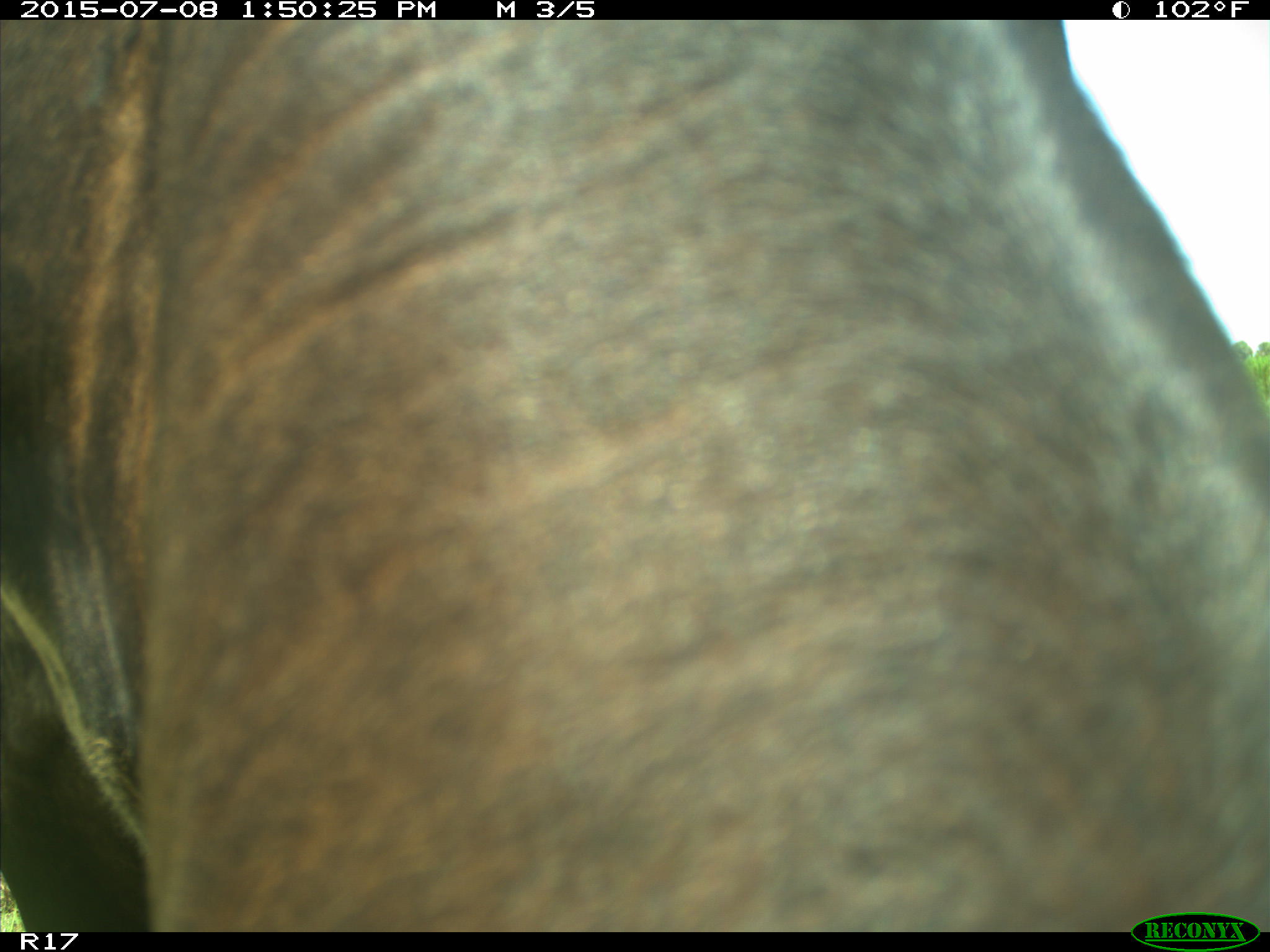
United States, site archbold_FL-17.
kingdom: Animalia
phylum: Chordata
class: Mammalia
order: Artiodactyla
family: Bovidae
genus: Bos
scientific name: Bos taurus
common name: domestic cow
Bos taurus (domestic cow).